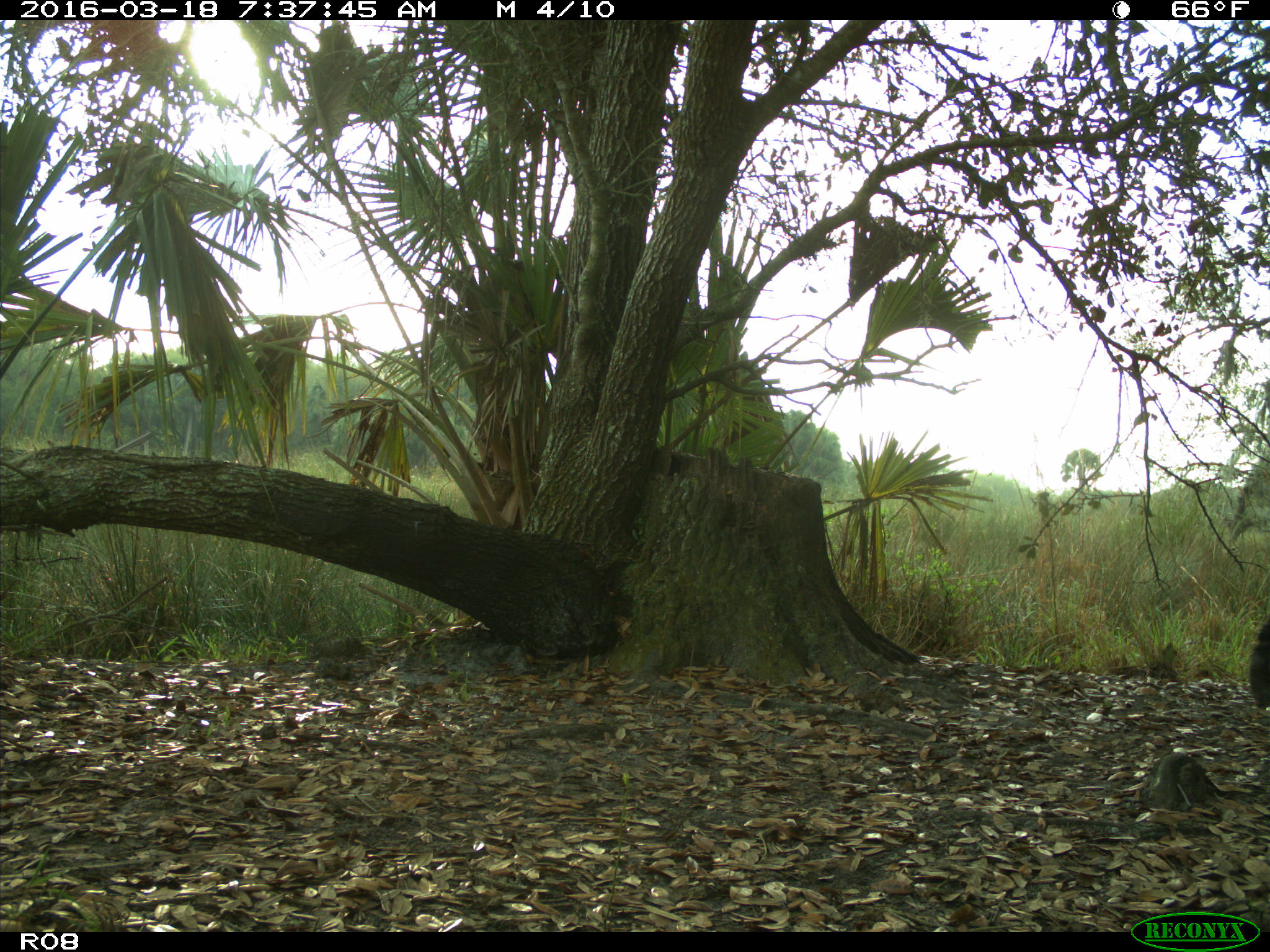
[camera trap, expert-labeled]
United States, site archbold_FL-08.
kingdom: Animalia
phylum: Chordata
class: Mammalia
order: Artiodactyla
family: Bovidae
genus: Bos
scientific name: Bos taurus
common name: domestic cow